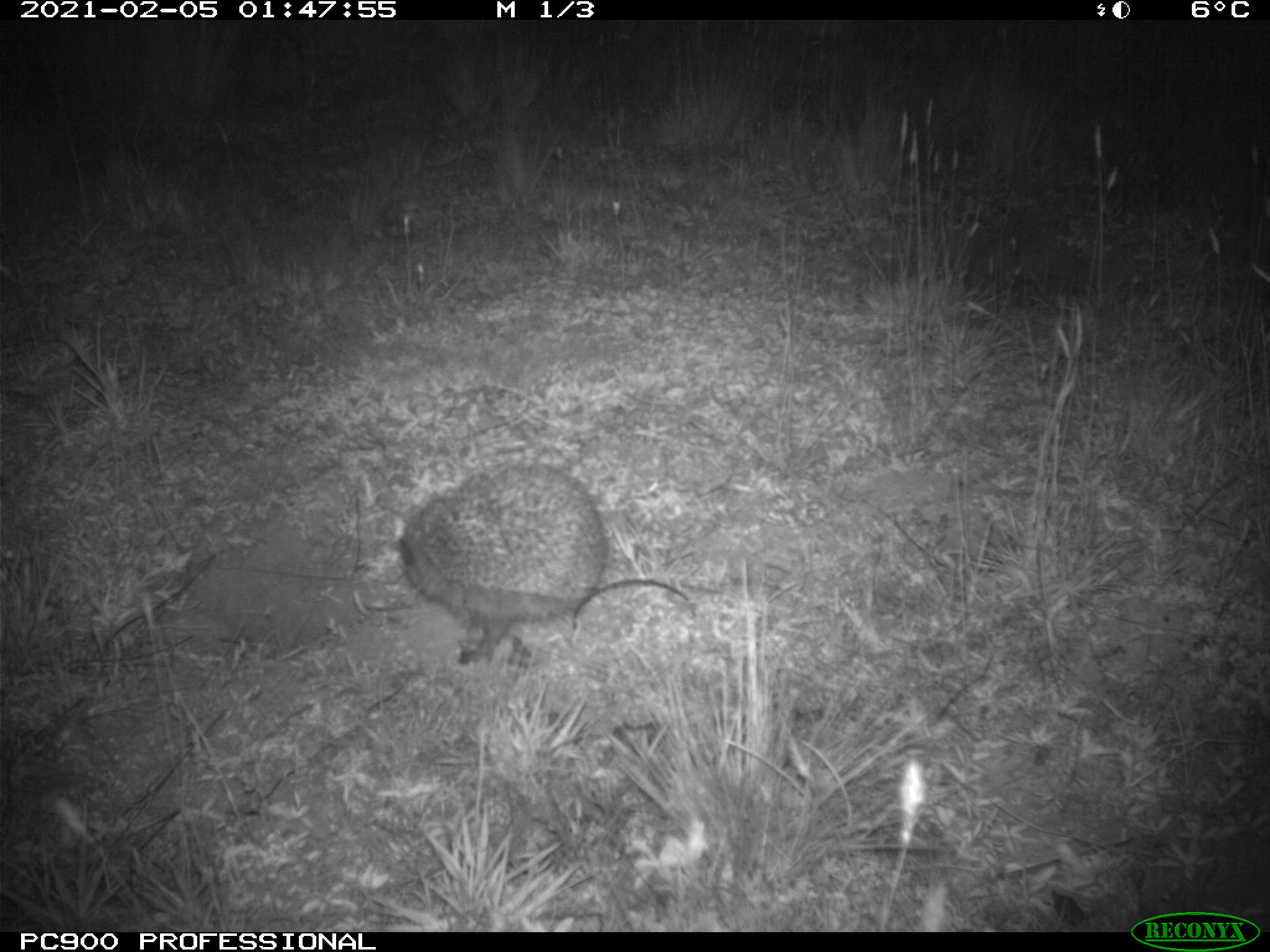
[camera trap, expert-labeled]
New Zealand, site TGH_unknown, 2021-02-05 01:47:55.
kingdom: Animalia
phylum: Chordata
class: Mammalia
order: Eulipotyphla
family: Erinaceidae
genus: Erinaceus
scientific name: Erinaceus europaeus europaeus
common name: european hedgehog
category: hedgehog